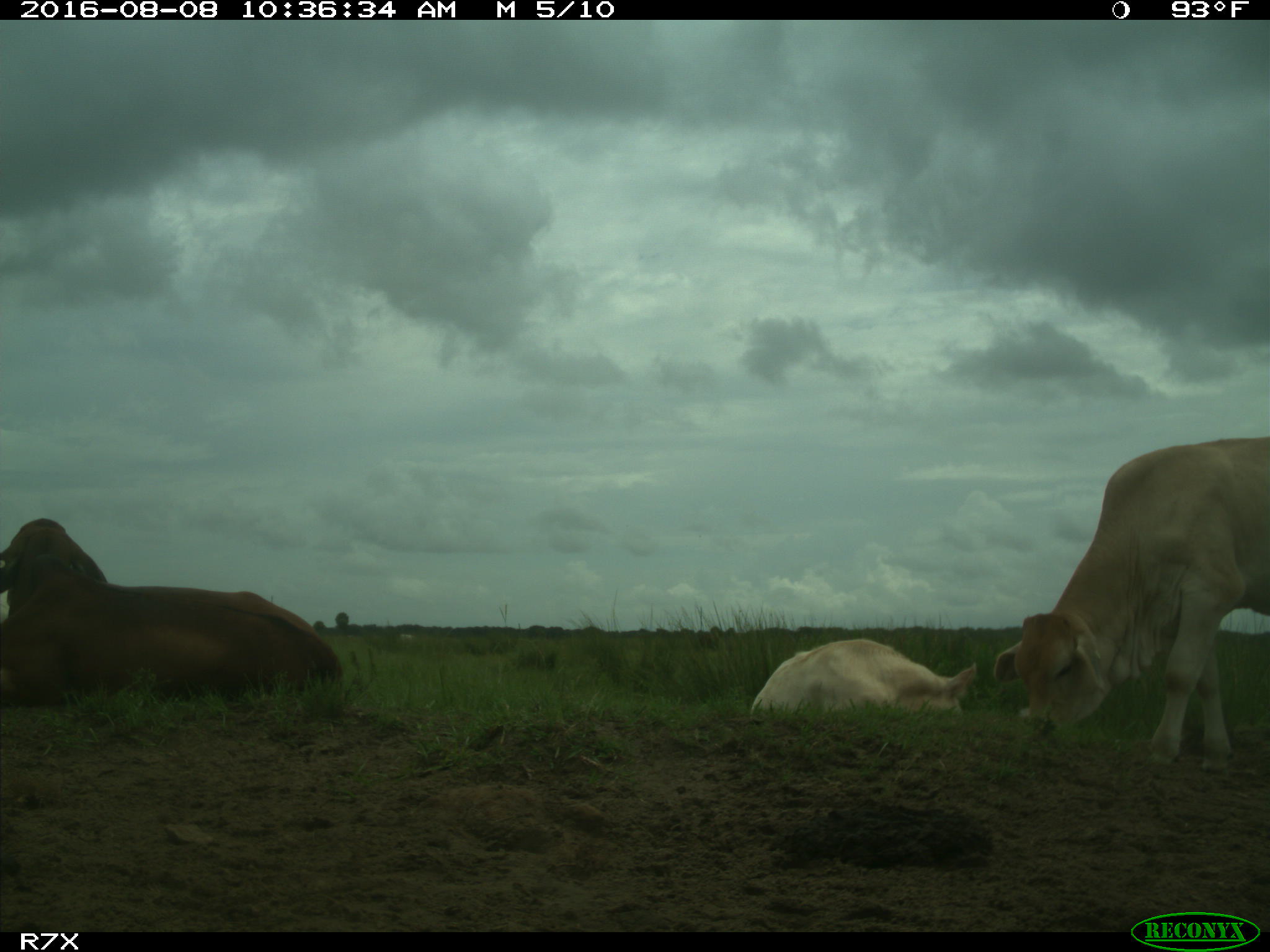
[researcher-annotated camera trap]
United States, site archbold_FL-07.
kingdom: Animalia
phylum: Chordata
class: Mammalia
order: Artiodactyla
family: Bovidae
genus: Bos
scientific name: Bos taurus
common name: domestic cow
Bos taurus (domestic cow).